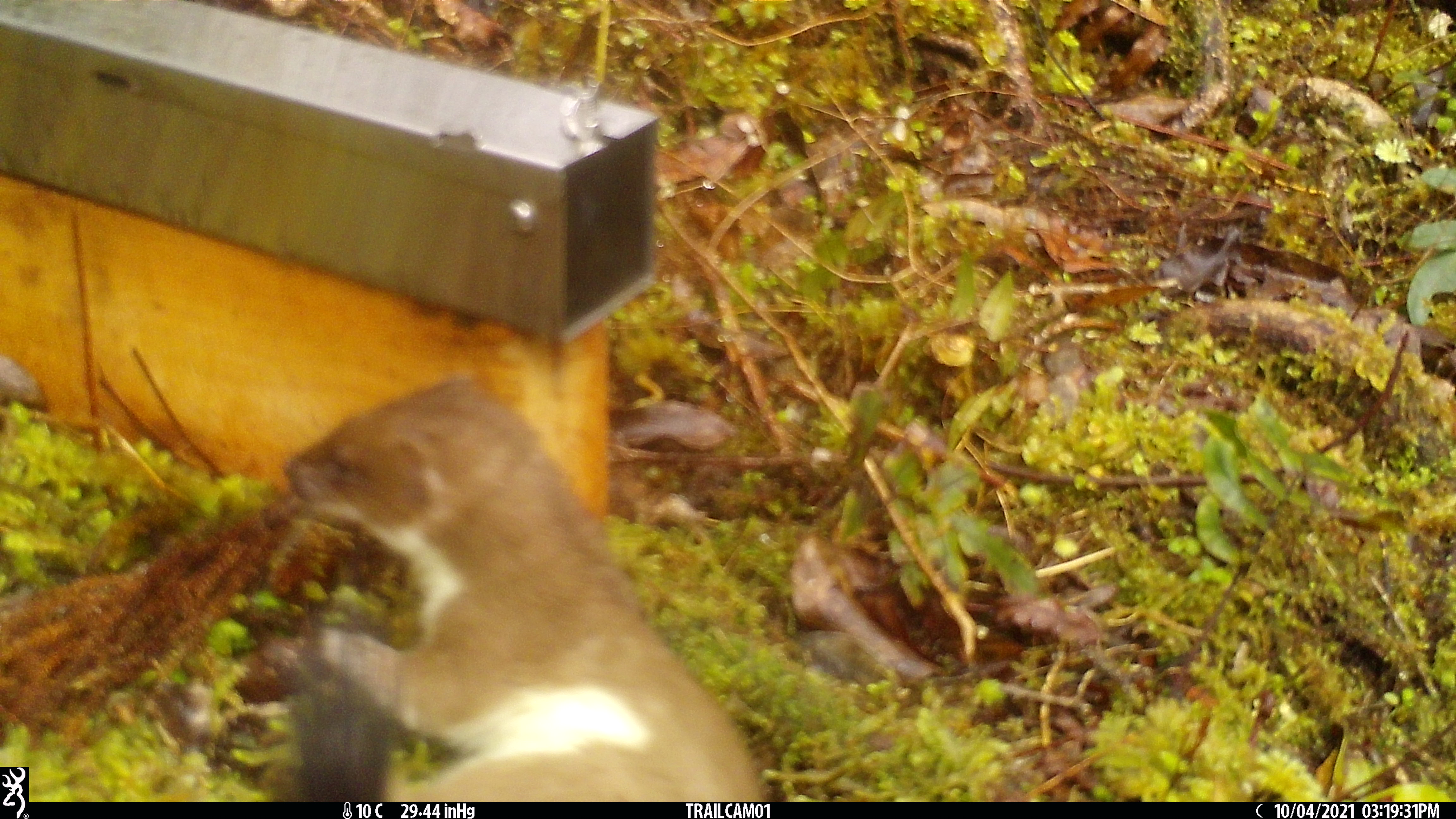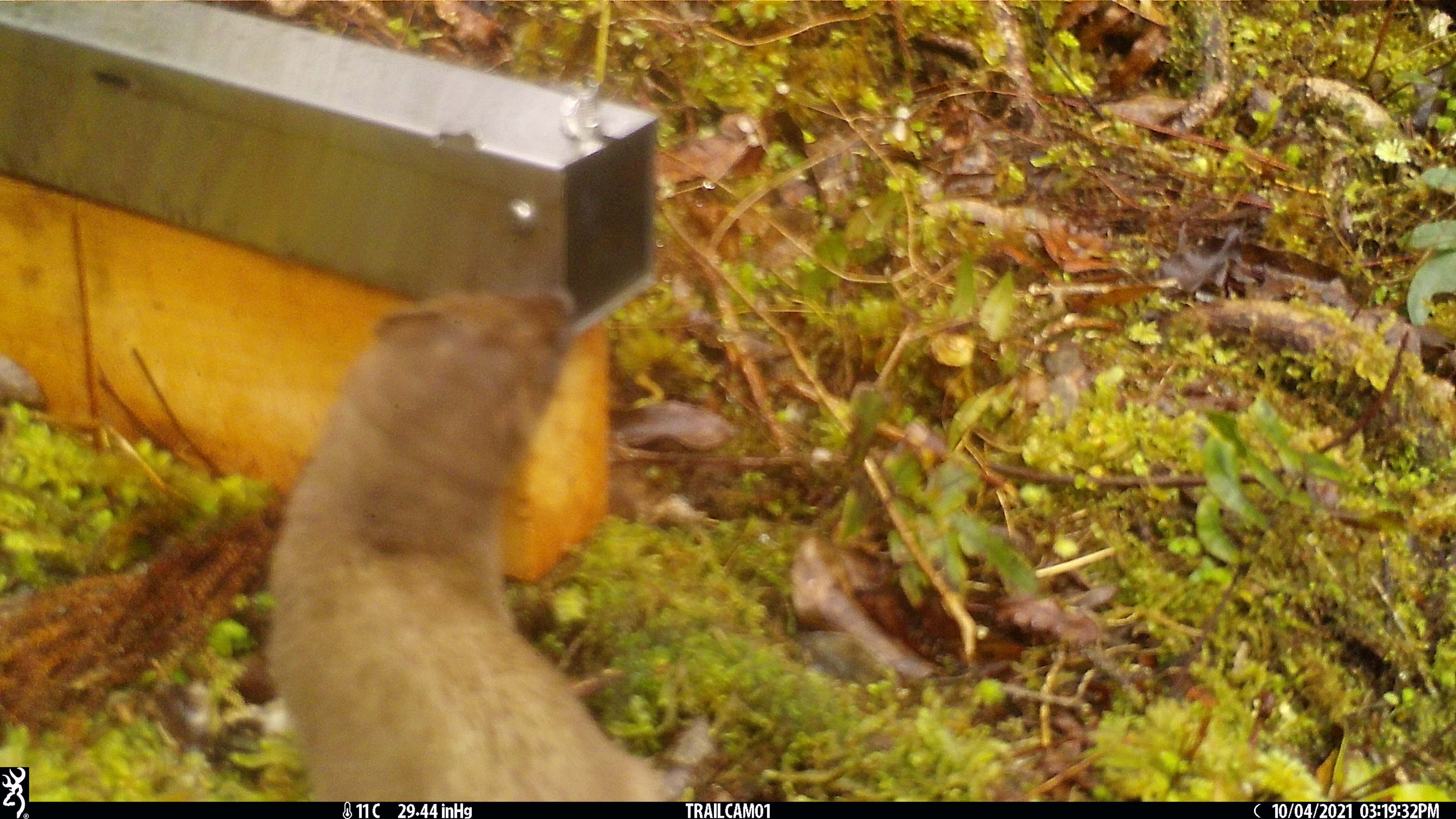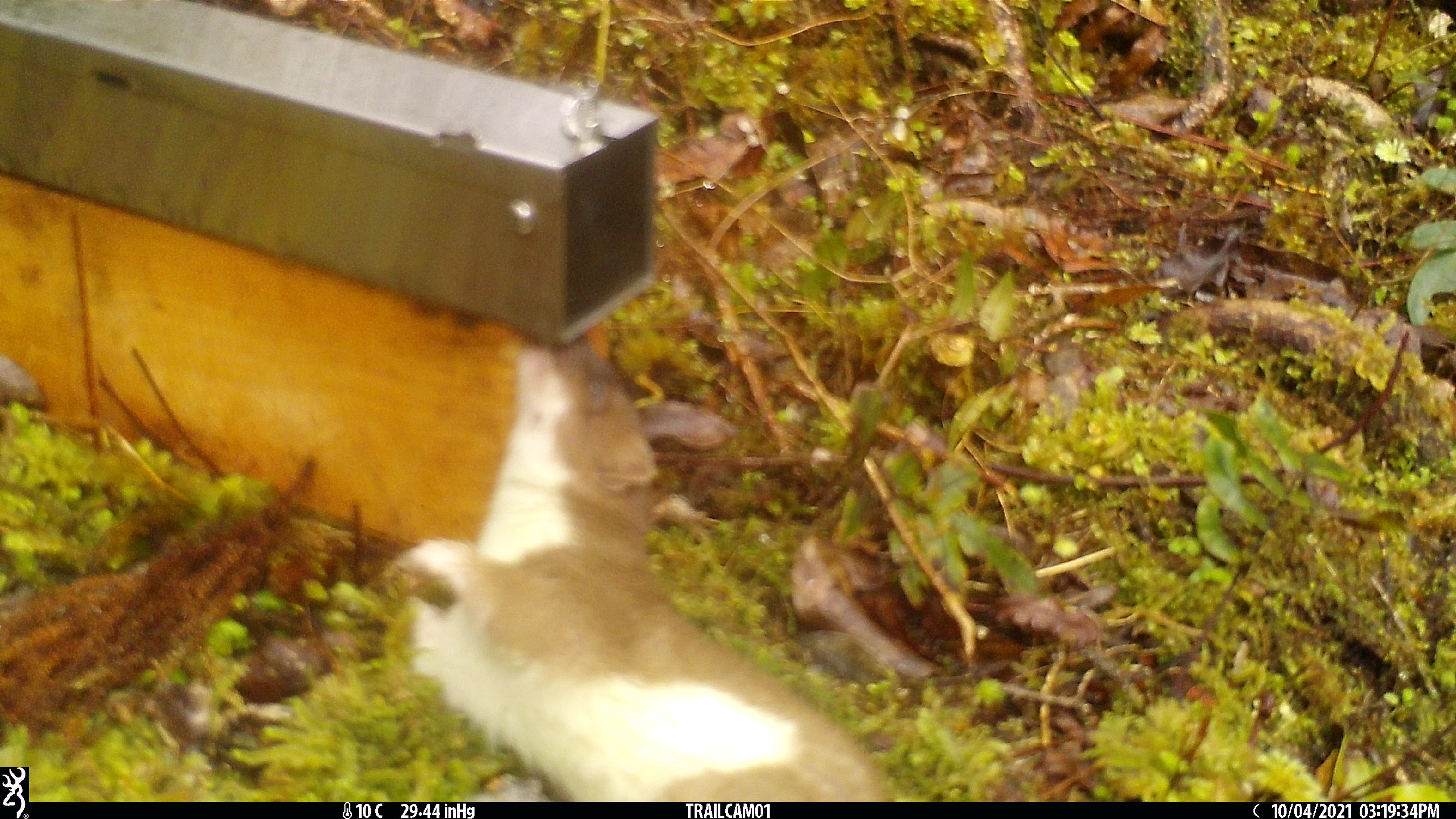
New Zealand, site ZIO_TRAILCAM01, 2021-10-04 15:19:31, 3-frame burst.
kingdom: Animalia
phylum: Chordata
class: Mammalia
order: Carnivora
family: Mustelidae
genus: Mustela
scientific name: Mustela erminea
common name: stoat